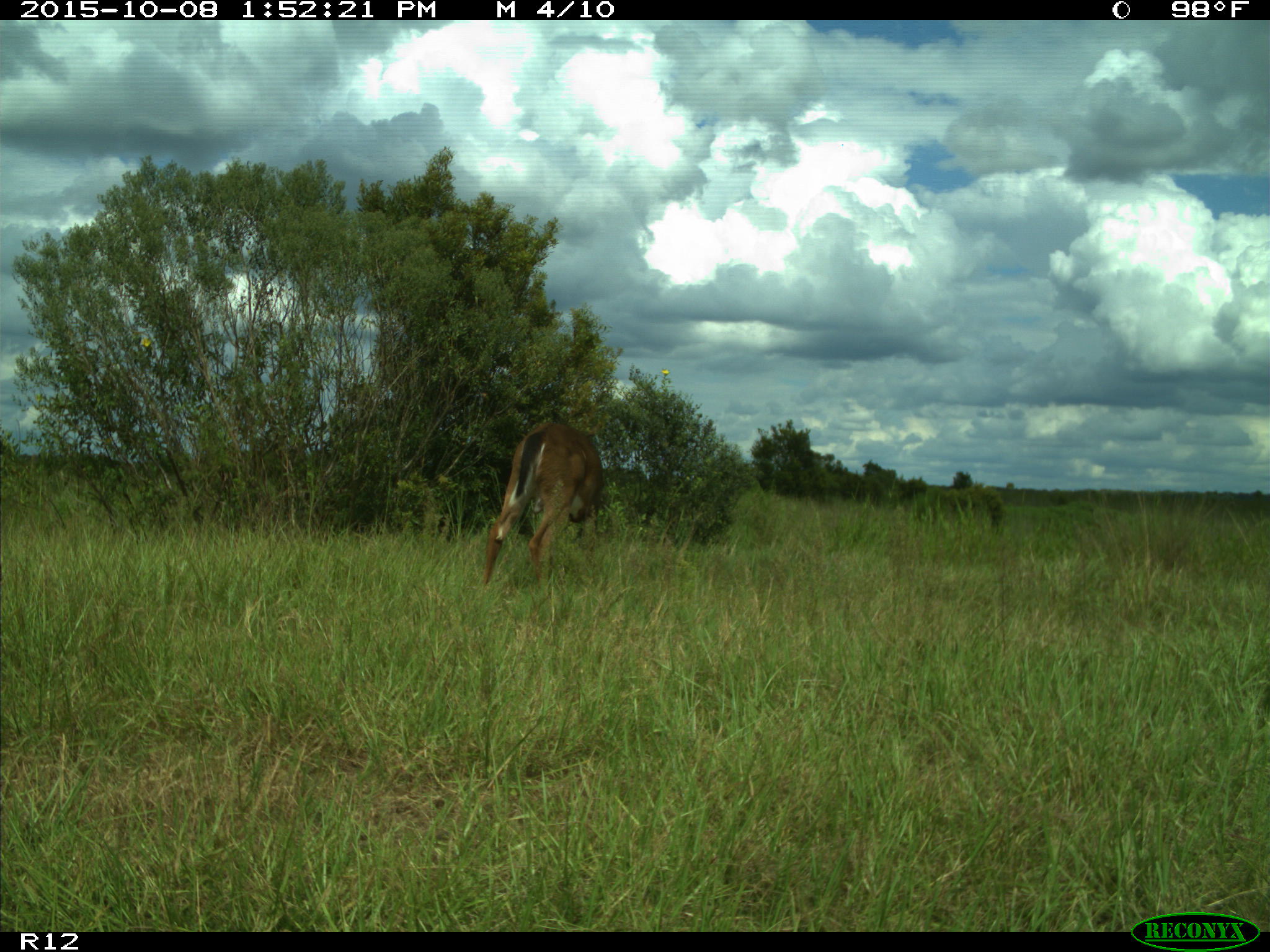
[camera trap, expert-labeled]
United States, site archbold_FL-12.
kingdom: Animalia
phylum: Chordata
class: Mammalia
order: Artiodactyla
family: Cervidae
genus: Odocoileus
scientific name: Odocoileus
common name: deer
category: unidentified deer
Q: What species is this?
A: Unidentified deer (deer) (Odocoileus).